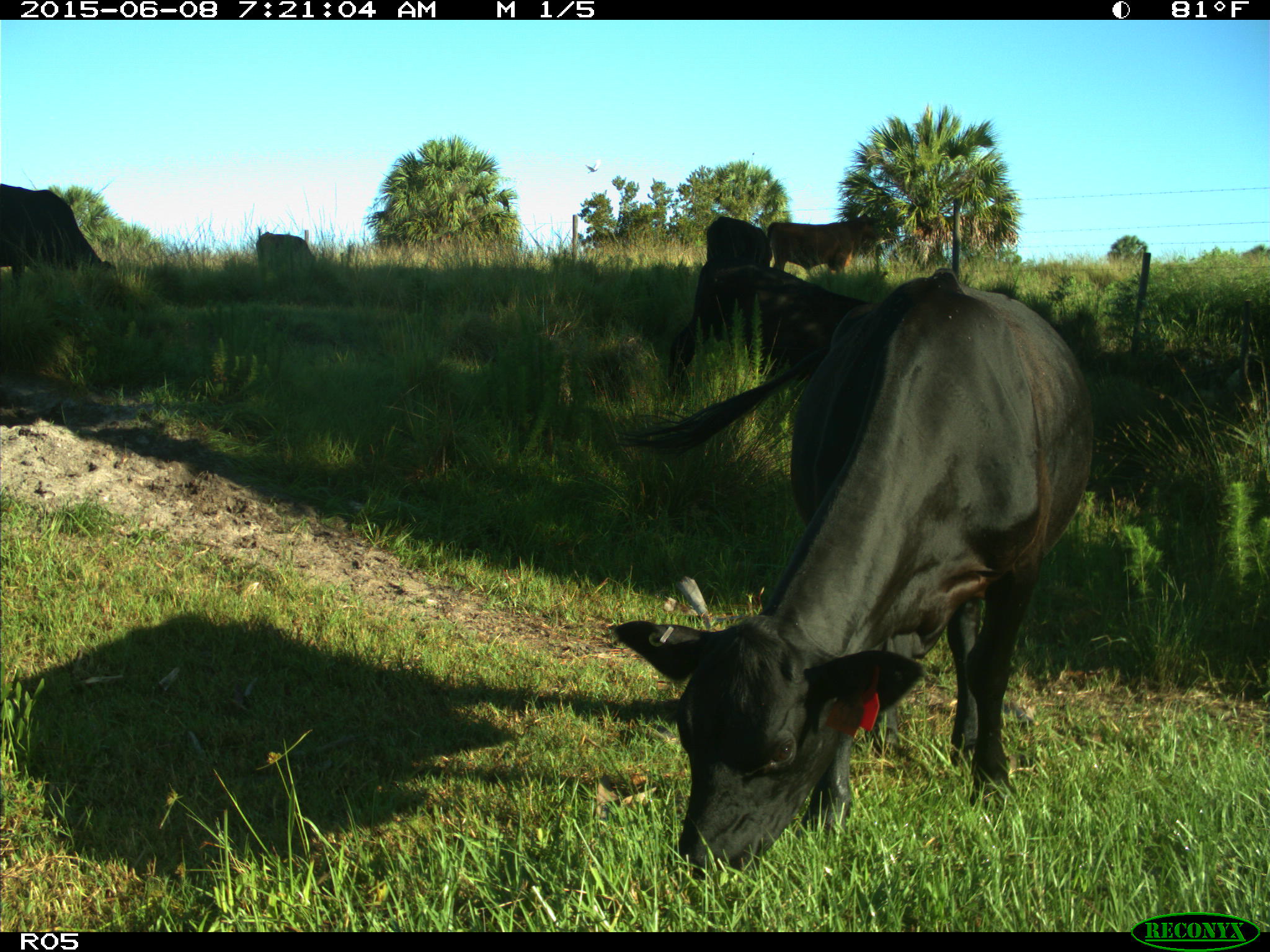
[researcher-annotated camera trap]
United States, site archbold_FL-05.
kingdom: Animalia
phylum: Chordata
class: Mammalia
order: Artiodactyla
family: Bovidae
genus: Bos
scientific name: Bos taurus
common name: domestic cow